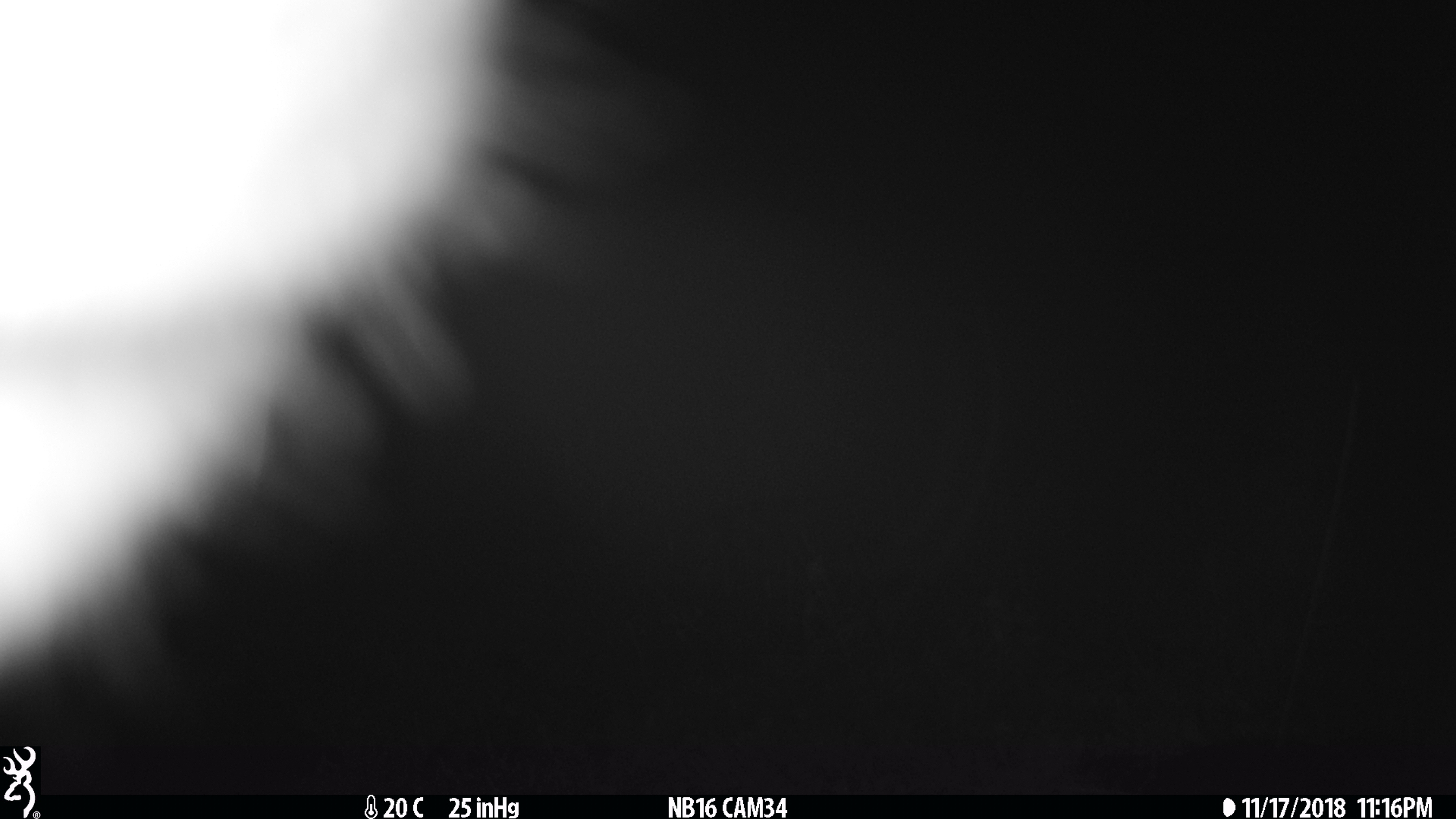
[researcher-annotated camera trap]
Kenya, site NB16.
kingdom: Animalia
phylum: Chordata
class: Mammalia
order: Artiodactyla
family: Bovidae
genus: Eudorcas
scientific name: Eudorcas thomsonii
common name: thomon's gazelle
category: gazelle thomsons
Gazelle thomsons (thomon's gazelle) (Eudorcas thomsonii).